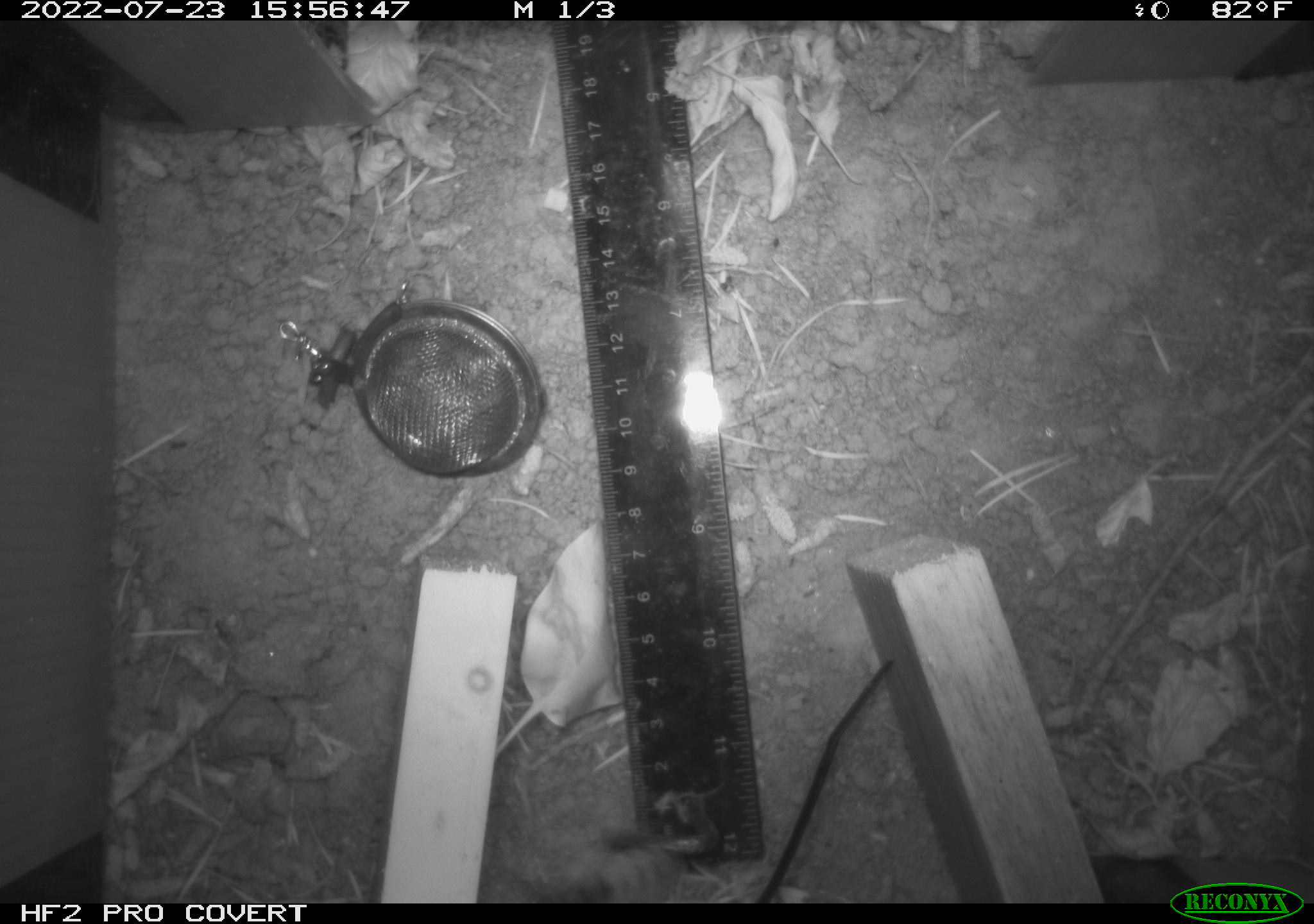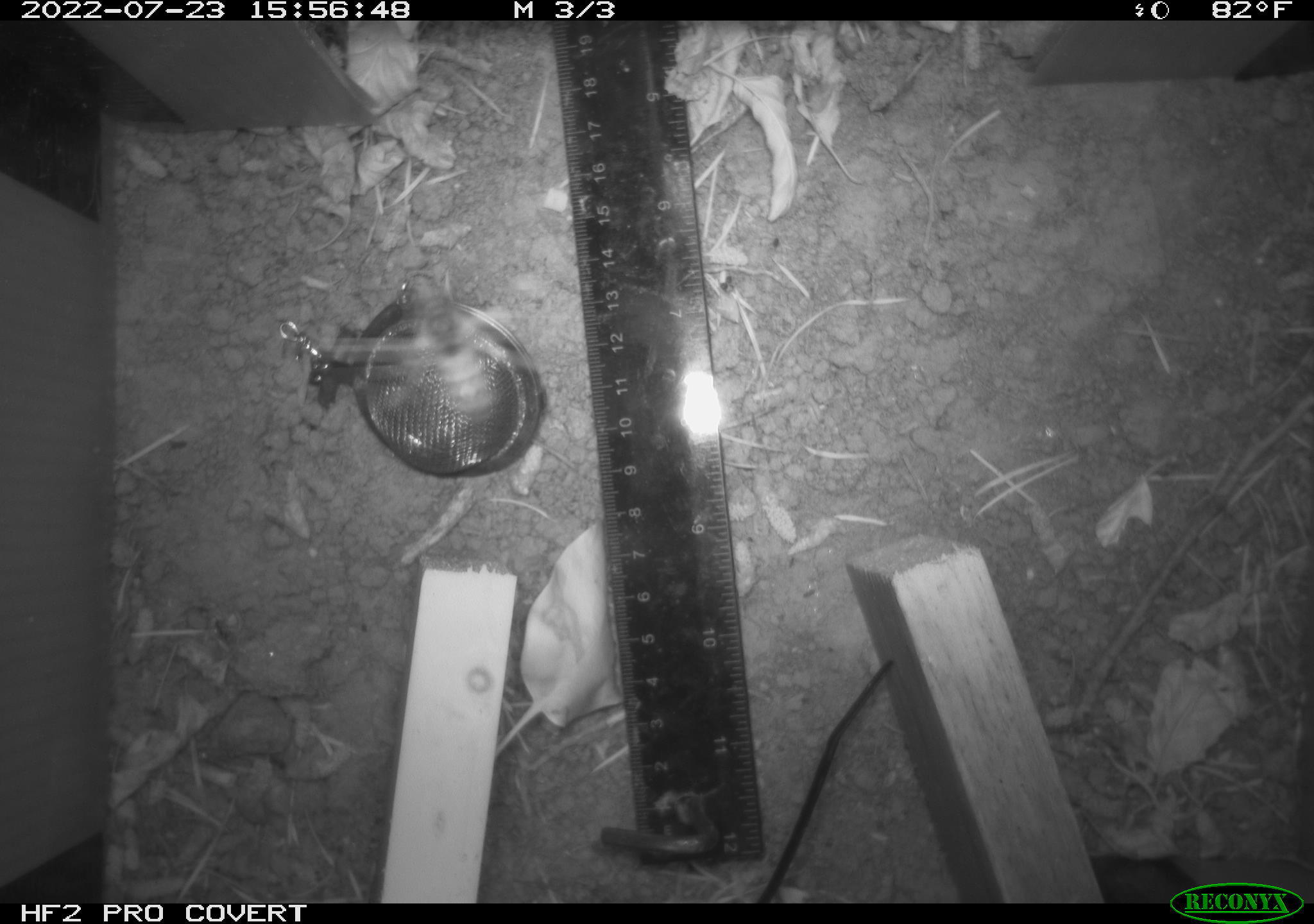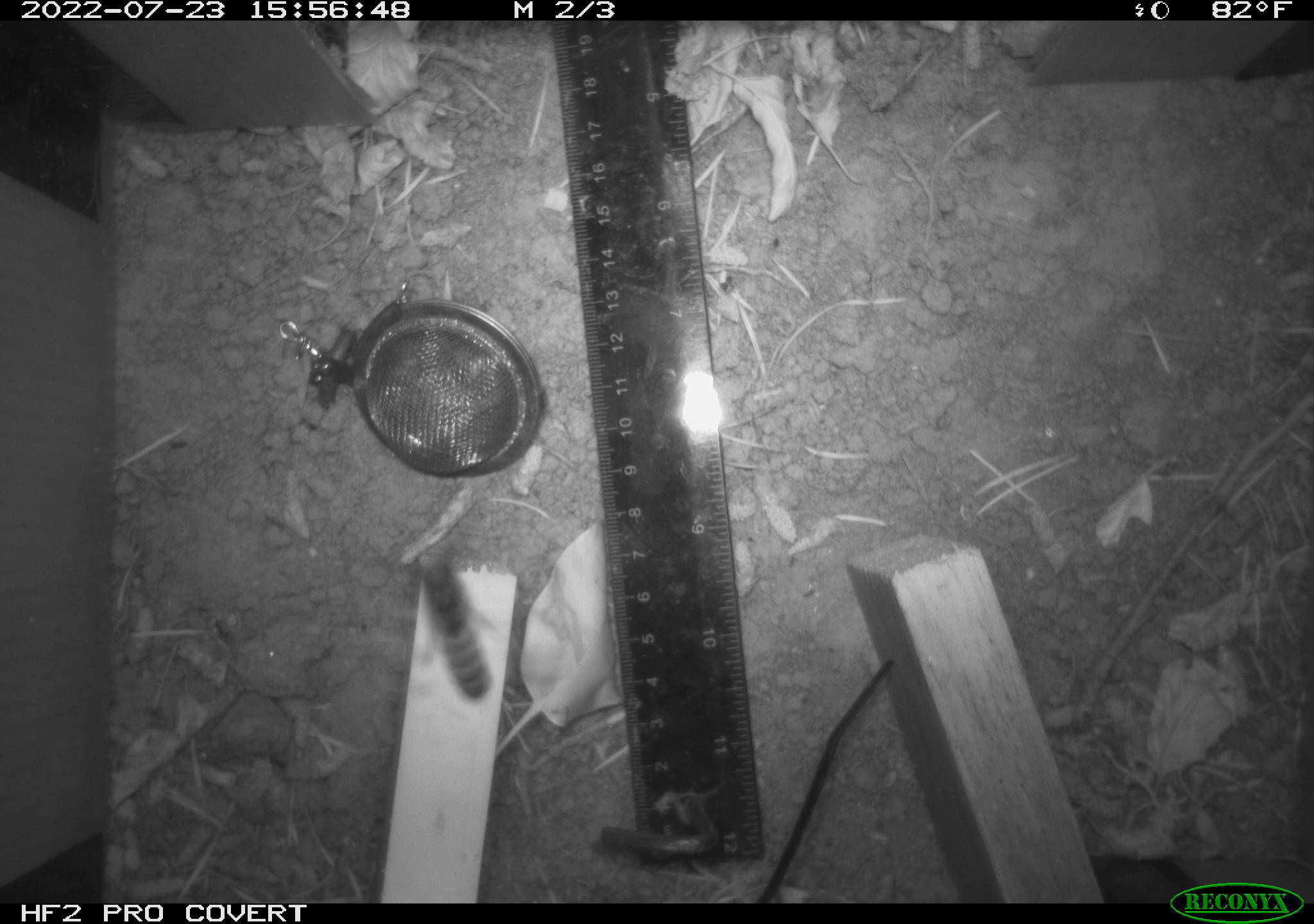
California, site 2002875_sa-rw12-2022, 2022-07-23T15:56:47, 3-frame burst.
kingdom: Animalia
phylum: Arthropoda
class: Insecta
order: Hymenoptera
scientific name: Hymenoptera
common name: ants, bees, wasps, and sawflies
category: hymenoptera order